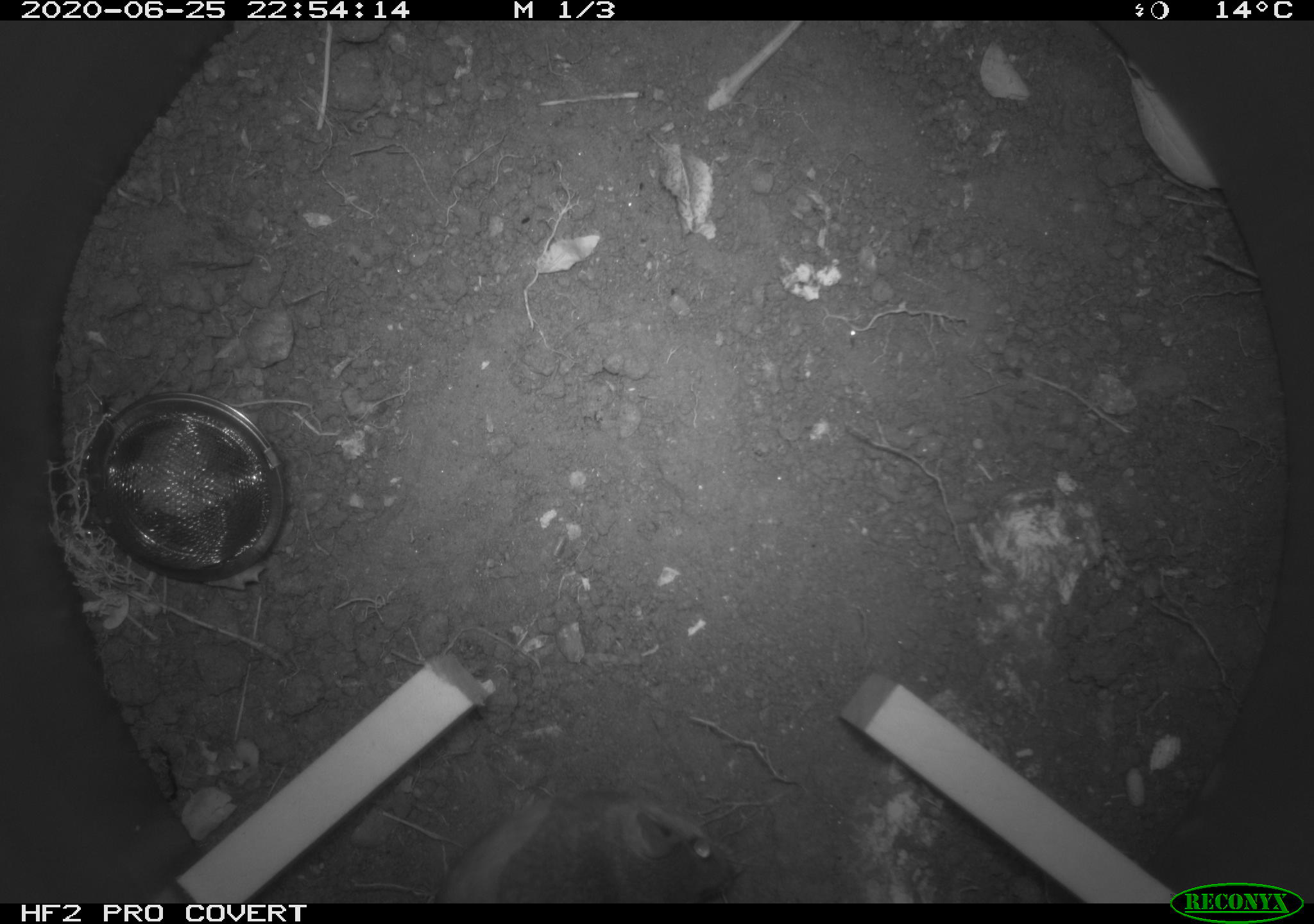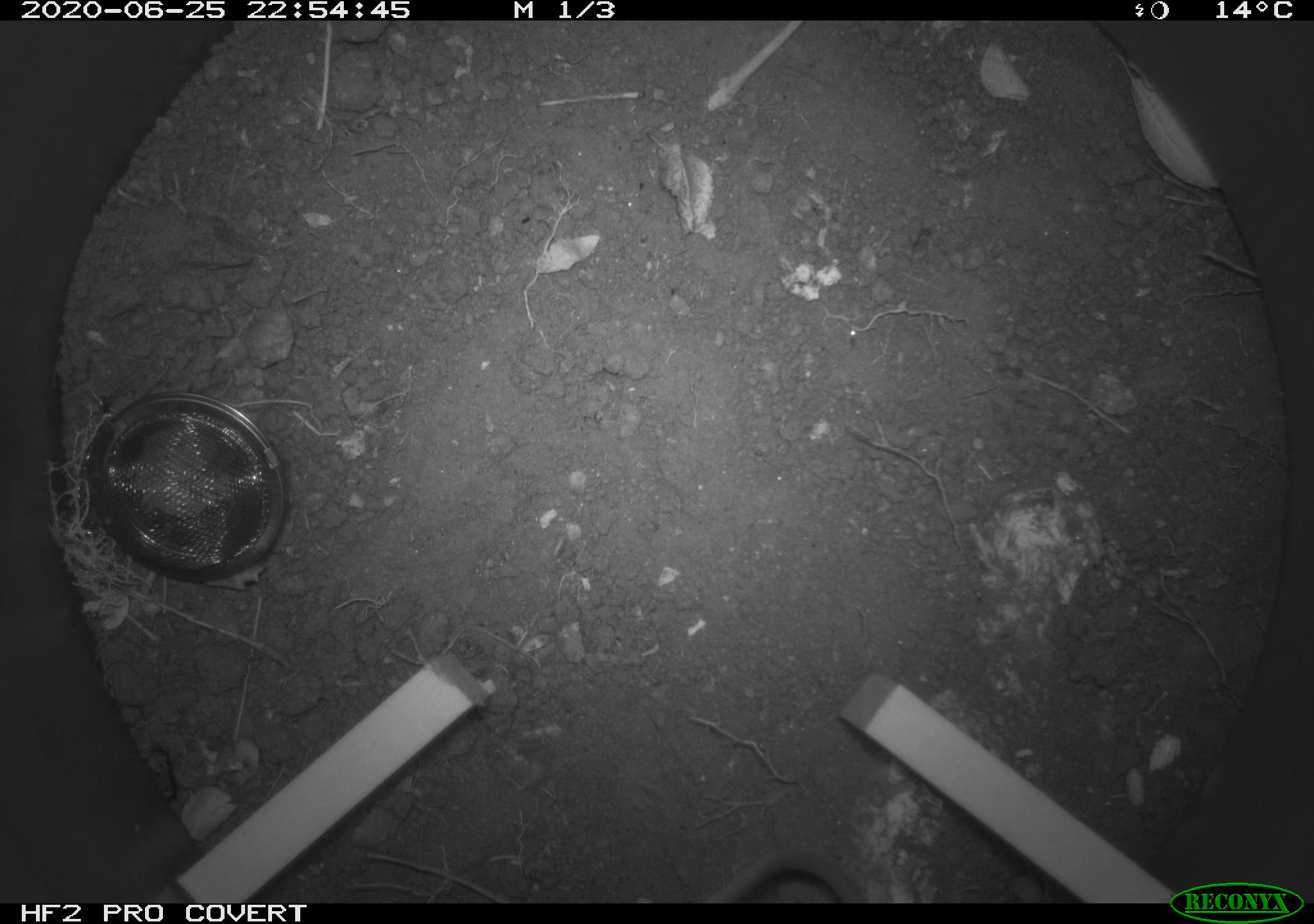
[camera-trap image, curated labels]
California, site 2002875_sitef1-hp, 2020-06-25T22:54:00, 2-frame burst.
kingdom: Animalia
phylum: Chordata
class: Mammalia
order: Rodentia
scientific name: Rodentia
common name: rodent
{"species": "rodent (Rodentia)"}